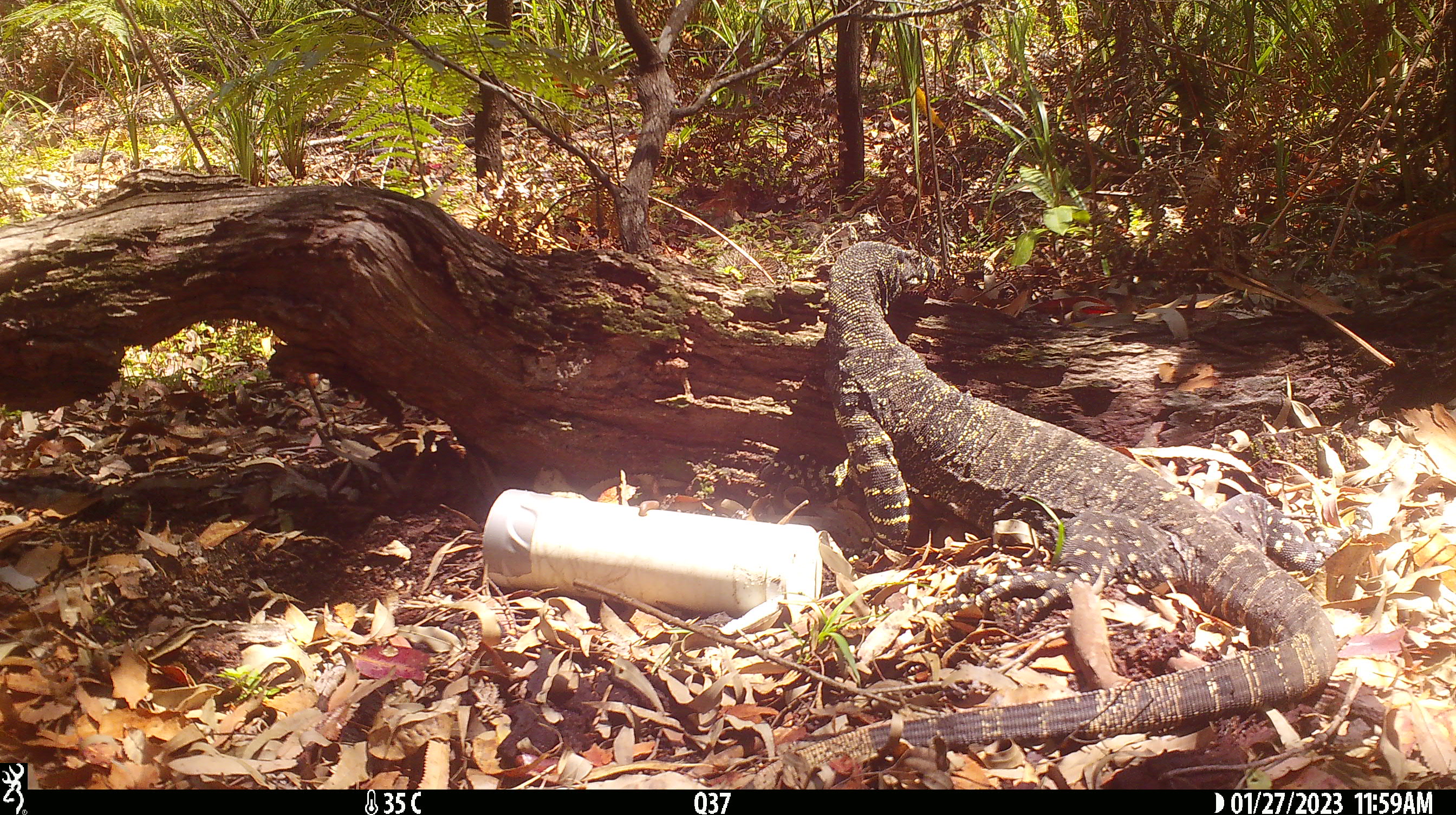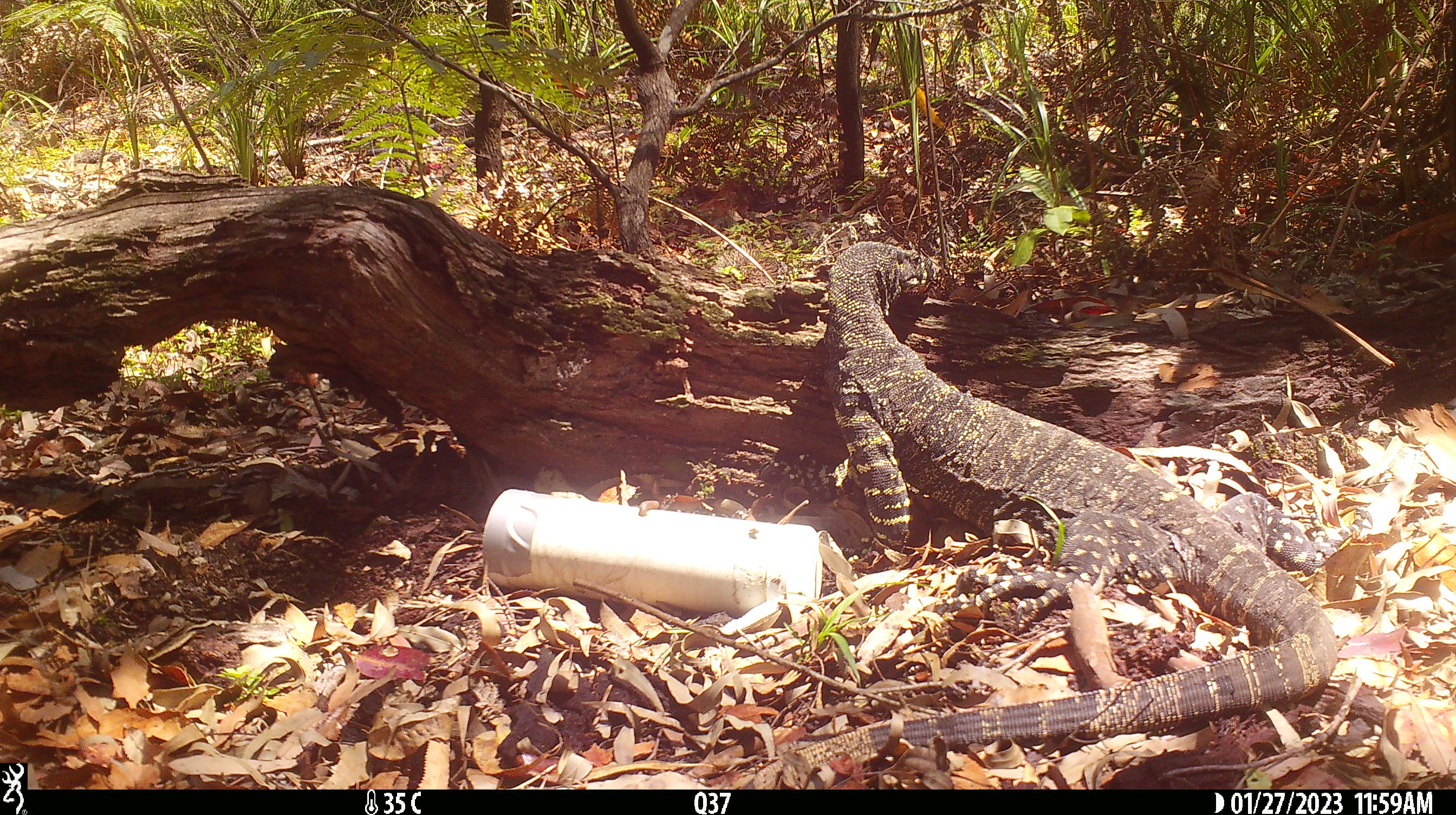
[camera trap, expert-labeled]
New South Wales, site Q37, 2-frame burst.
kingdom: Animalia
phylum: Chordata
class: Reptilia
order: Squamata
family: Varanidae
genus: Varanus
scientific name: Varanus varius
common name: lace monitor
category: goanna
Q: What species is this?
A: Goanna (lace monitor) (Varanus varius).